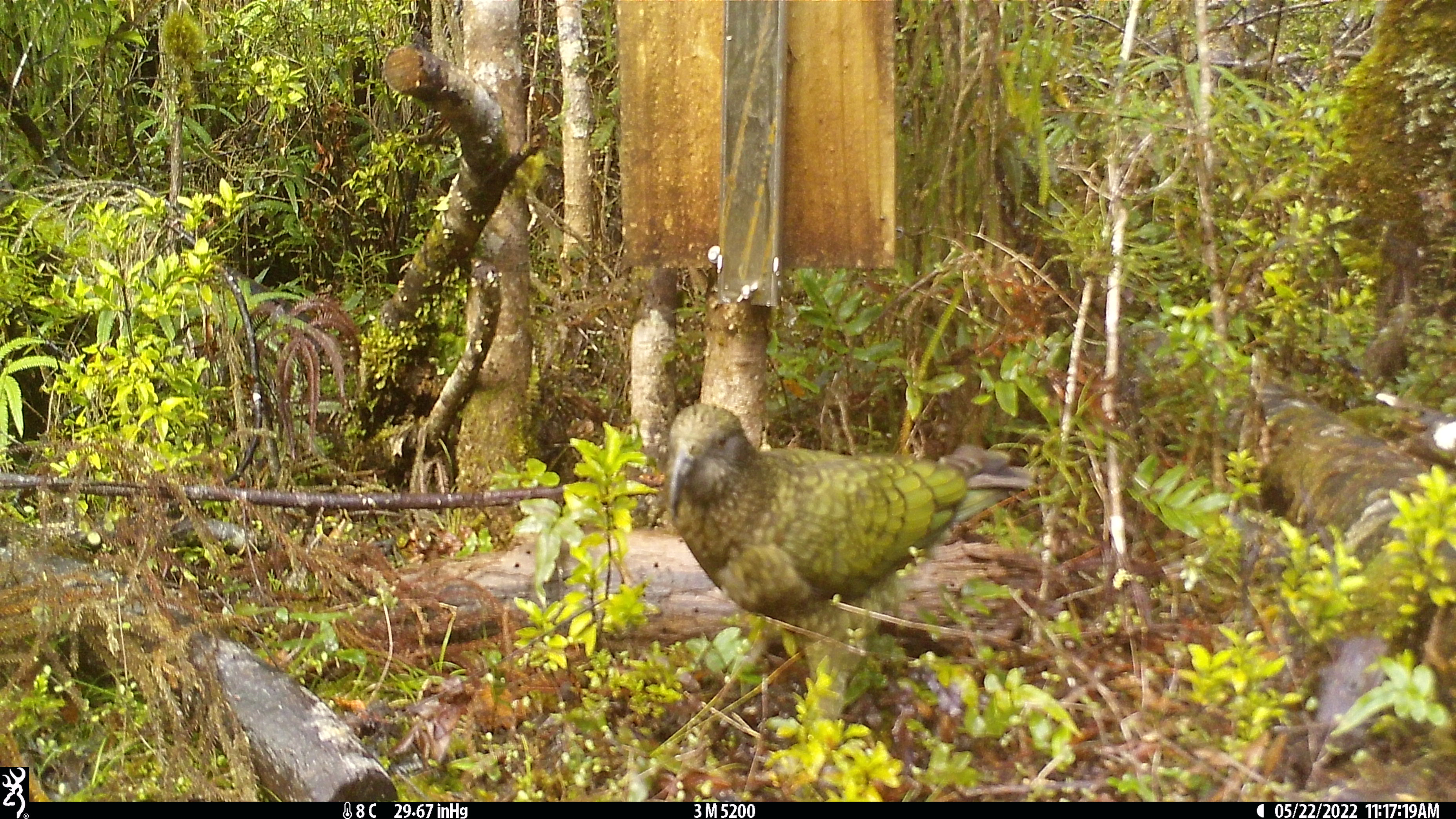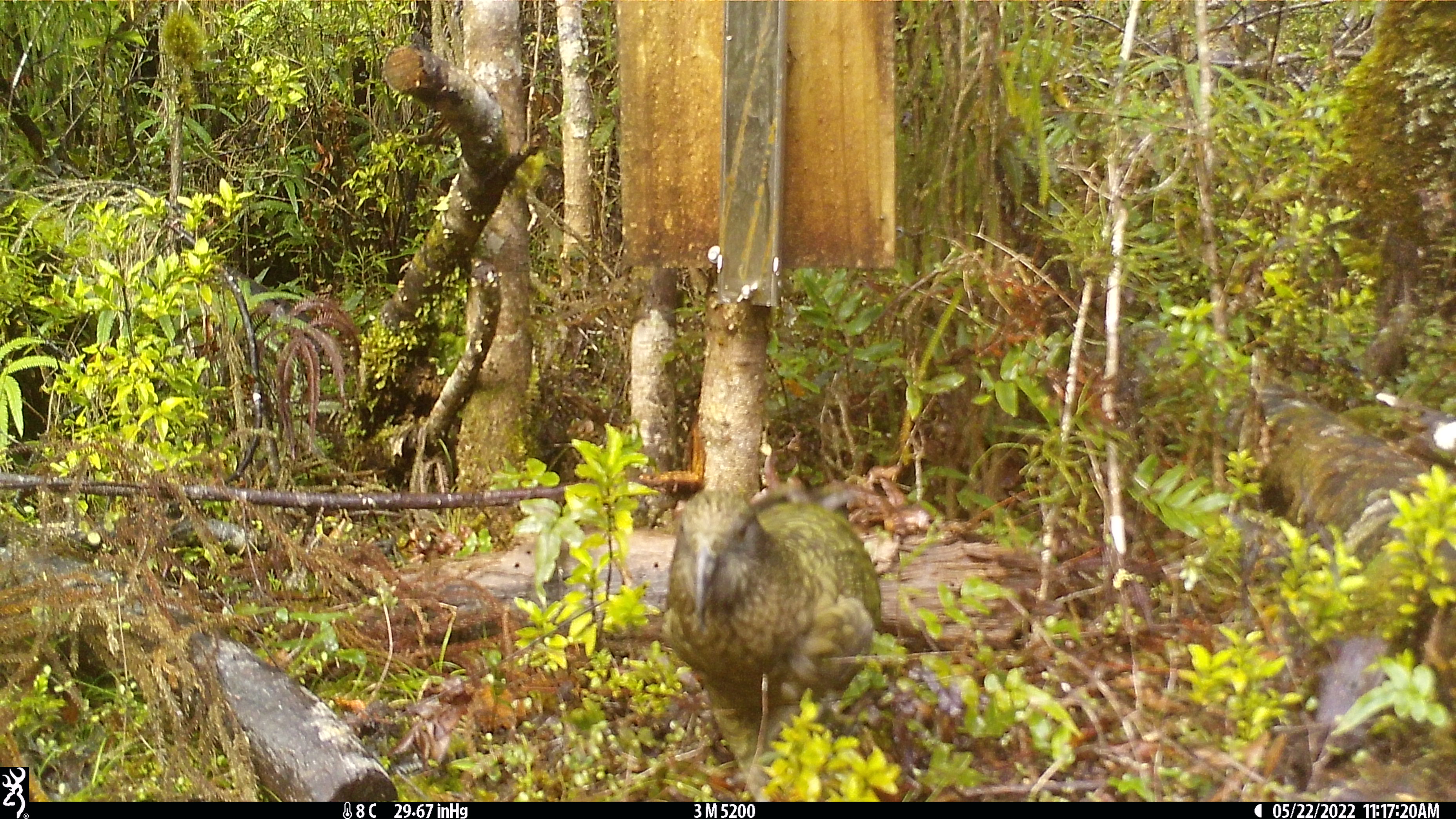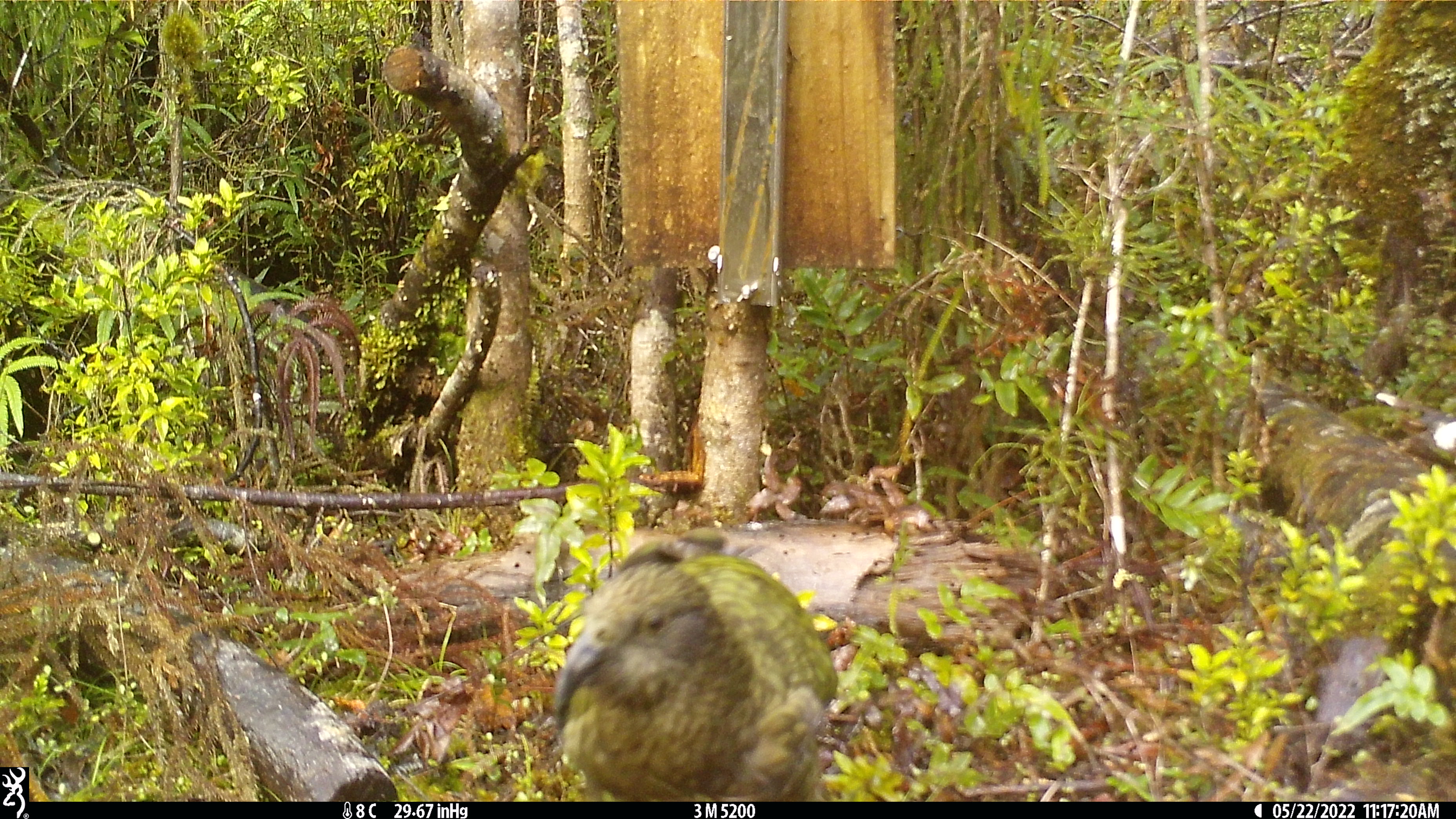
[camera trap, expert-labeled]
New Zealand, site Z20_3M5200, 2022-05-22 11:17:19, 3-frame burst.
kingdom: Animalia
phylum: Chordata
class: Aves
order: Psittaciformes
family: Strigopidae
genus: Nestor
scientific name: Nestor notabilis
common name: kea